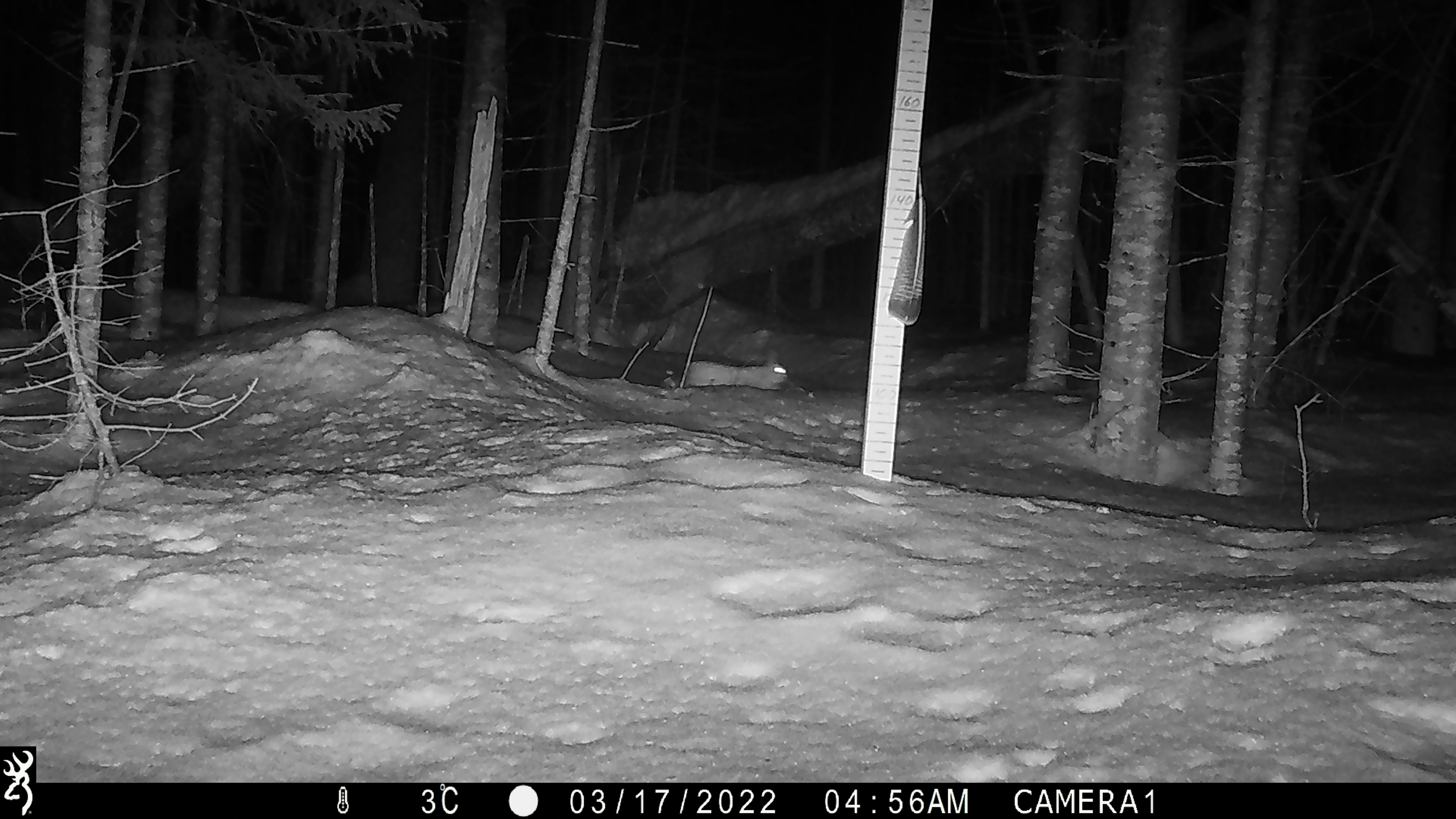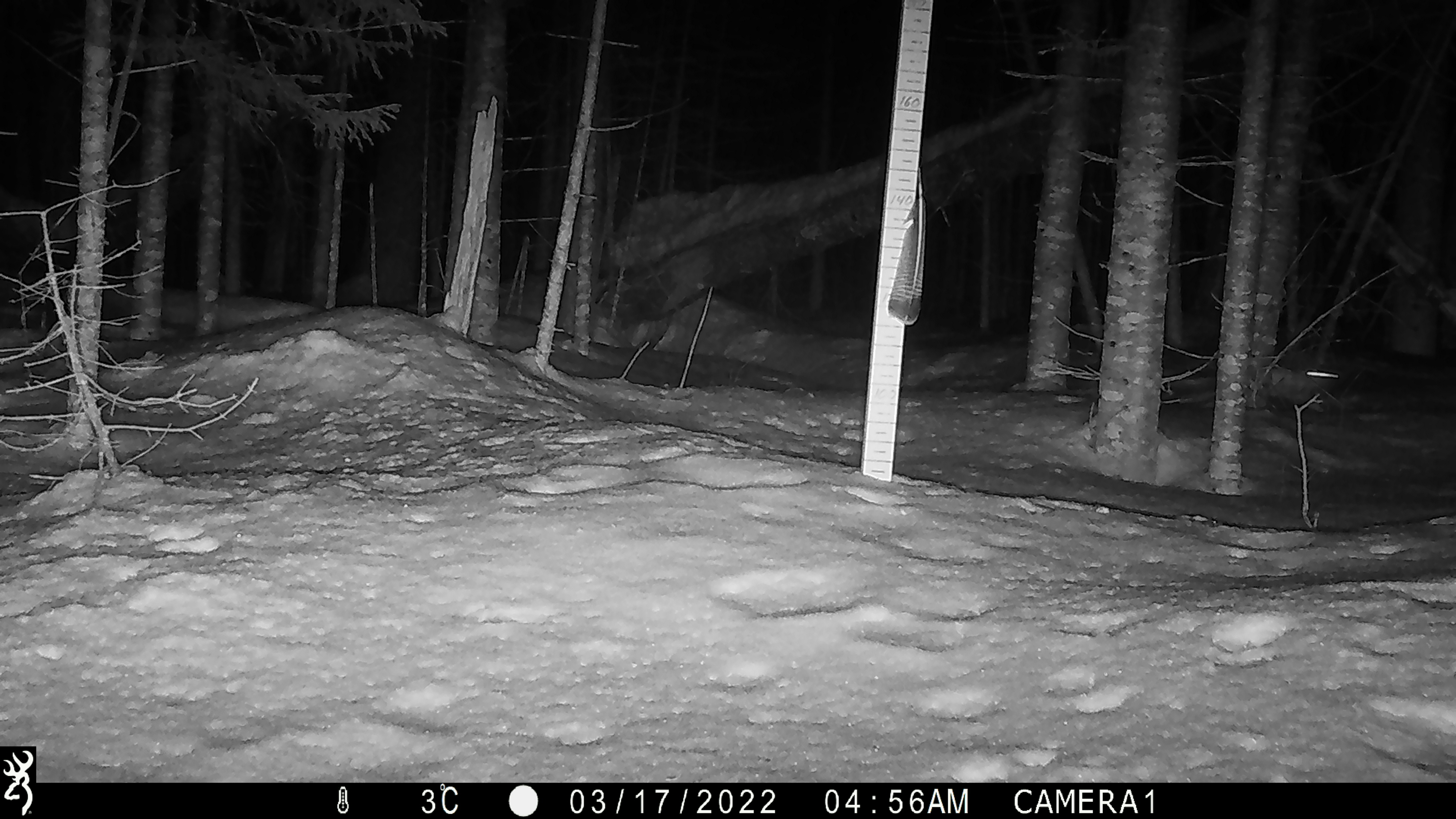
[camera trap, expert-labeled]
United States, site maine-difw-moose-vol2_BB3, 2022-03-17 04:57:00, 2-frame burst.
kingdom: Animalia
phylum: Chordata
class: Mammalia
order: Lagomorpha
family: Leporidae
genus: Lepus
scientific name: Lepus americanus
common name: snowshoe hare